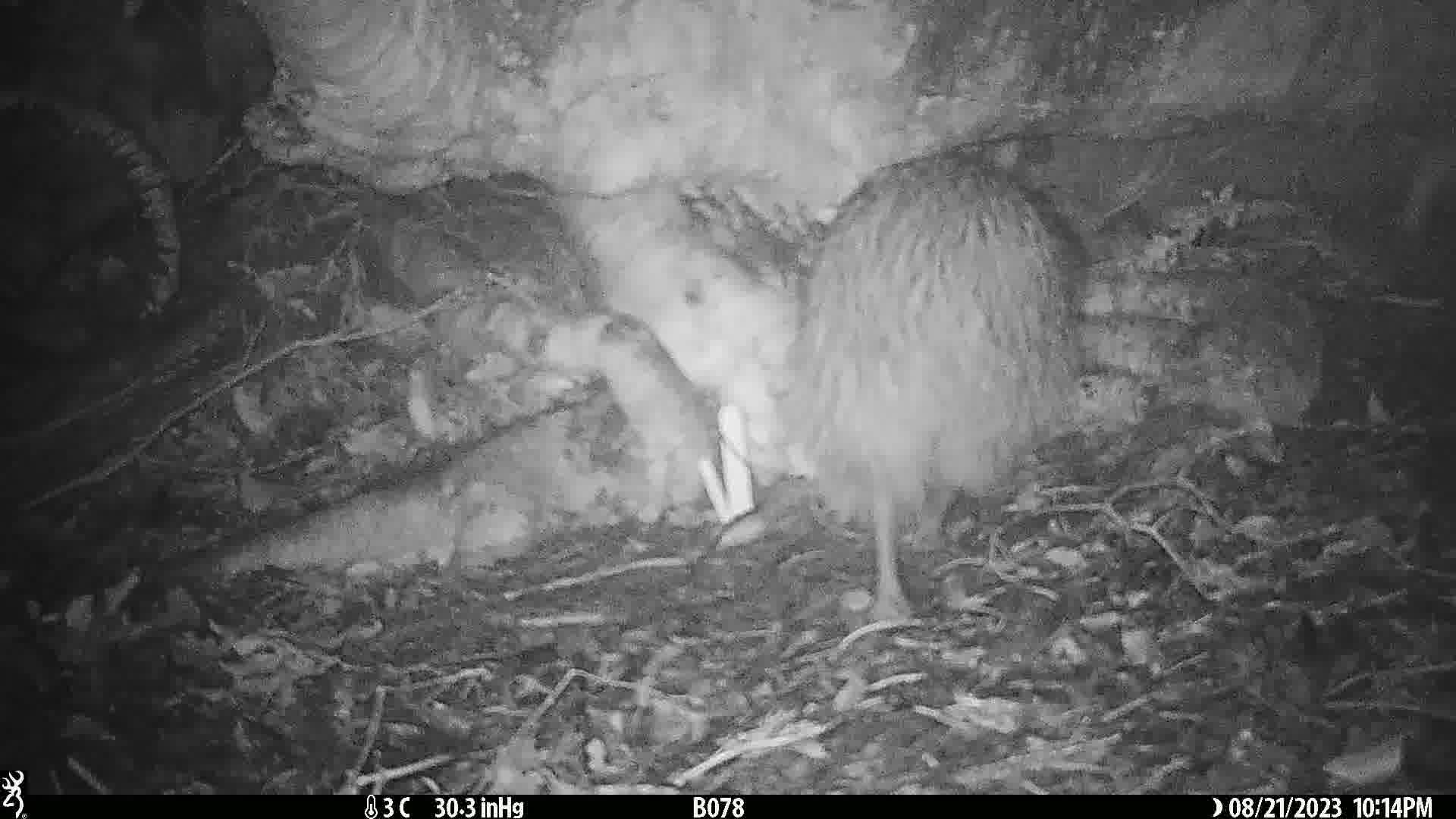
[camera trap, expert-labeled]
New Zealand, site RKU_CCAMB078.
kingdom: Animalia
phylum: Chordata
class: Aves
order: Apterygiformes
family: Apterygidae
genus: Apteryx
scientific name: Apteryx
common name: kiwi